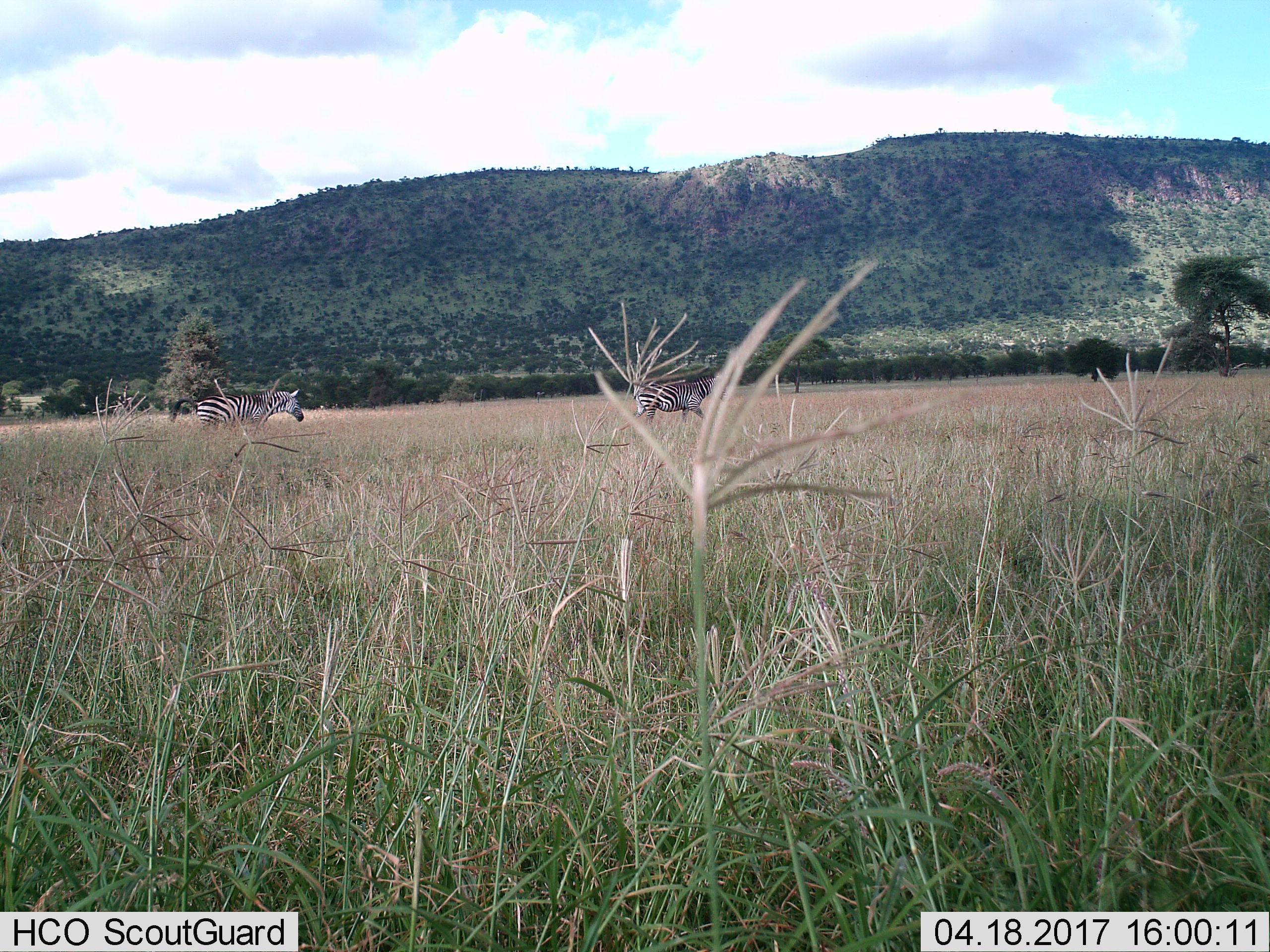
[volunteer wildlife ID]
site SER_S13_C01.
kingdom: Animalia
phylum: Chordata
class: Mammalia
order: Perissodactyla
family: Equidae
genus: Equus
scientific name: Equus quagga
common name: plains zebra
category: zebraplains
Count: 2.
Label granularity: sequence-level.